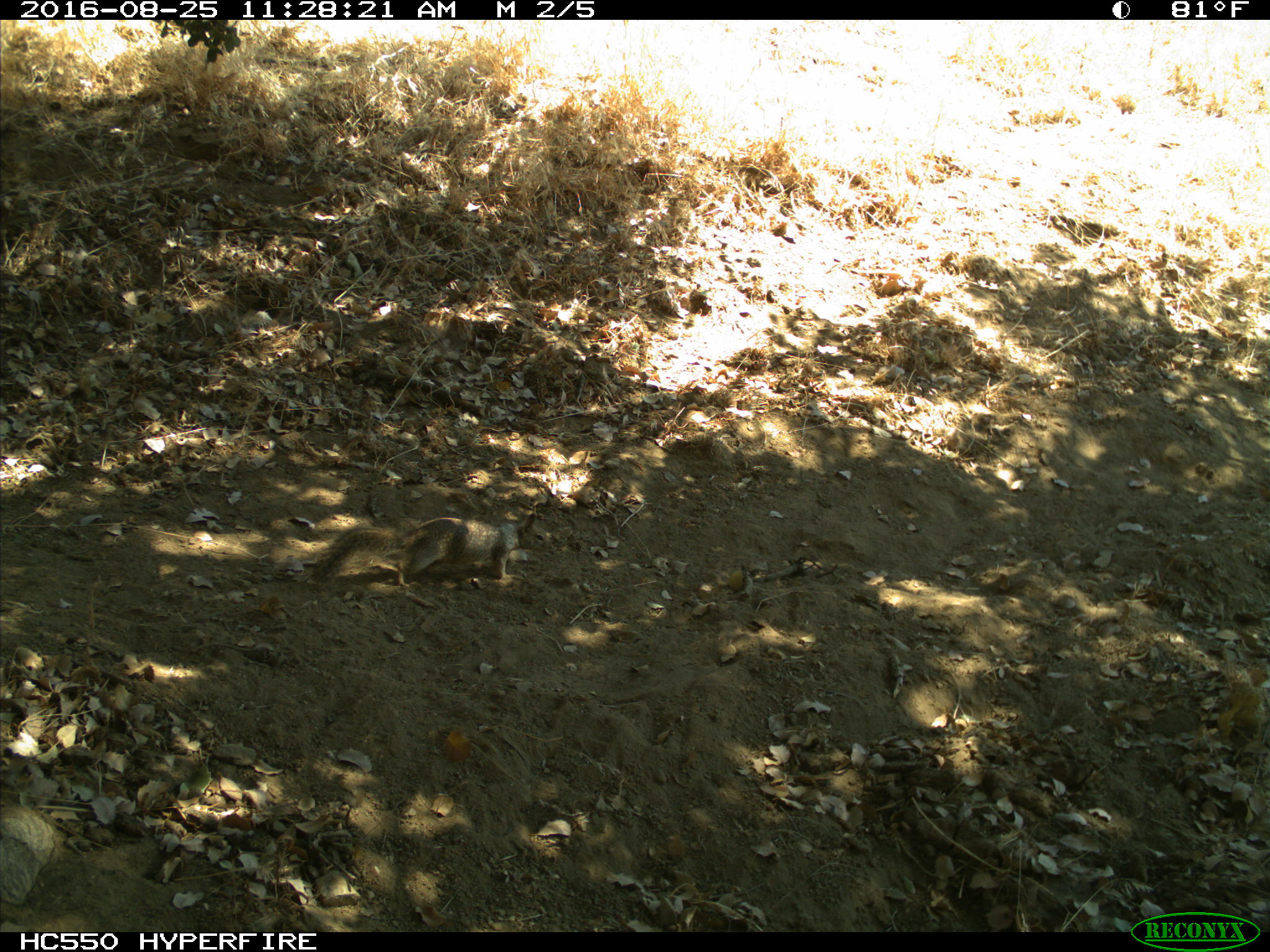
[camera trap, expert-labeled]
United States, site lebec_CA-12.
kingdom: Animalia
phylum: Chordata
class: Mammalia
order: Rodentia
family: Sciuridae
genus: Otospermophilus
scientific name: Otospermophilus beecheyi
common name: california ground squirrel